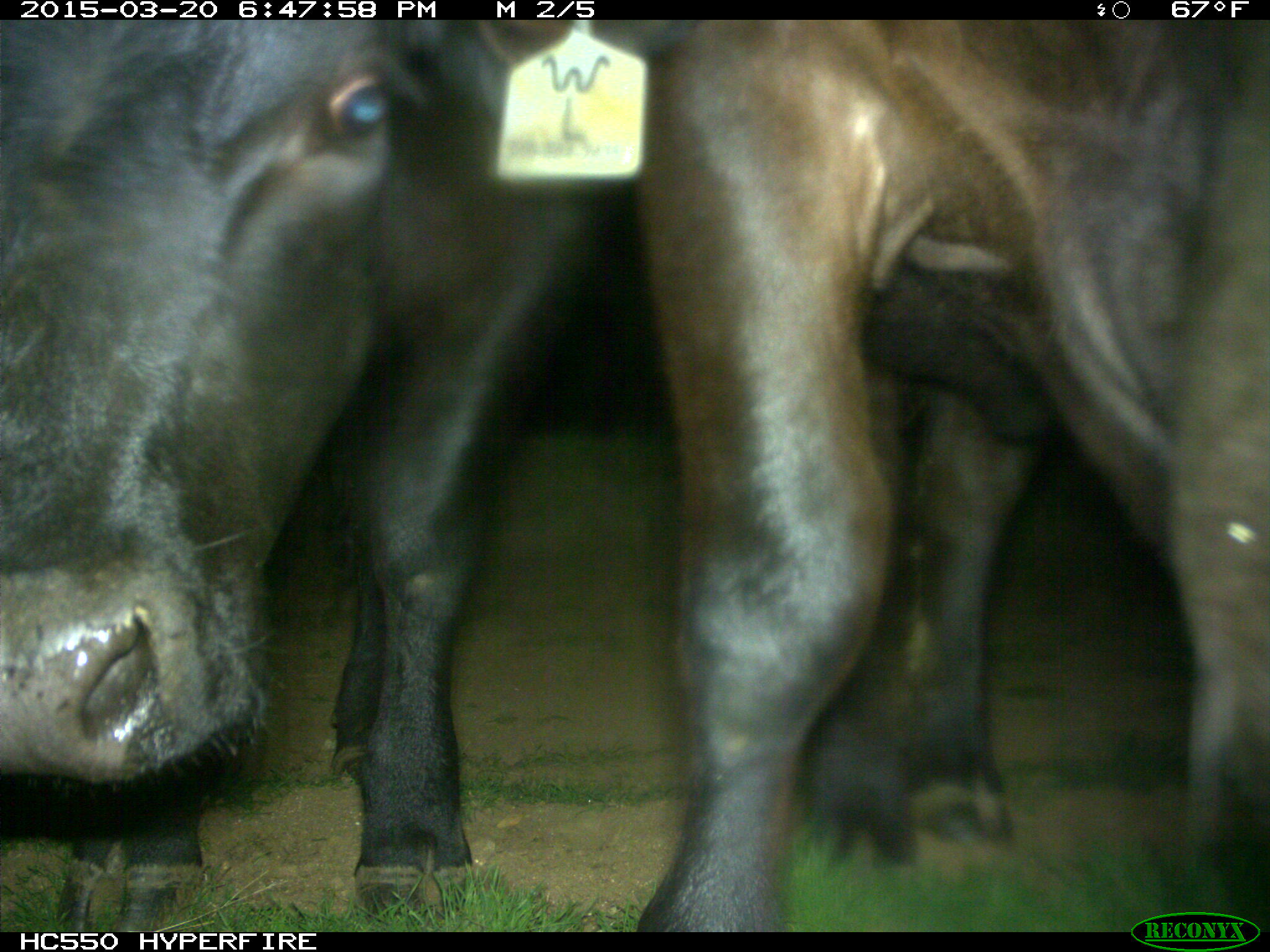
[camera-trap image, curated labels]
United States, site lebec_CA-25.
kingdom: Animalia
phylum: Chordata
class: Mammalia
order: Artiodactyla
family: Bovidae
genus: Bos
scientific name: Bos taurus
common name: domestic cow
Bos taurus (domestic cow).